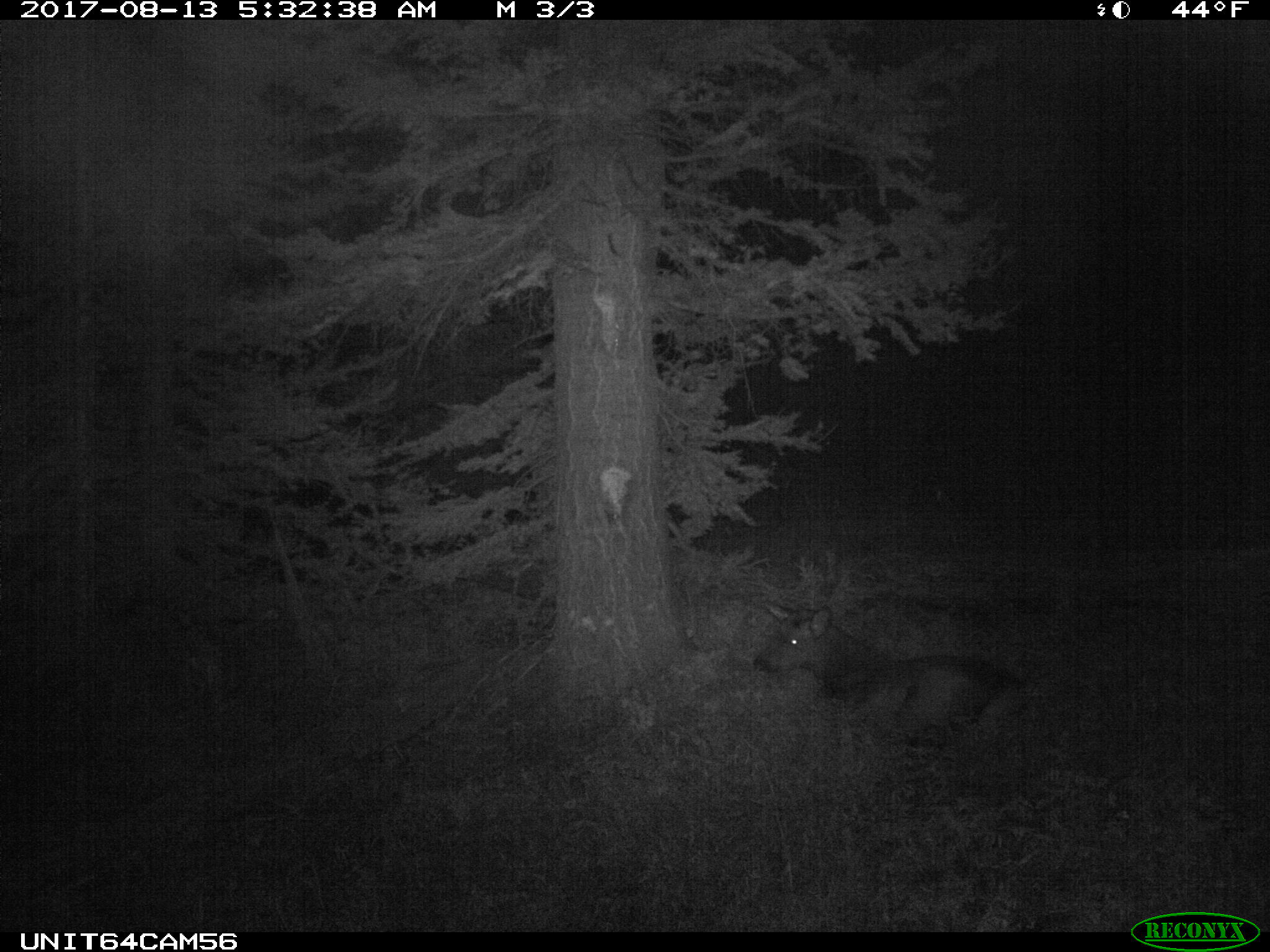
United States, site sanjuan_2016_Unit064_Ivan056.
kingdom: Animalia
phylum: Chordata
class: Mammalia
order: Artiodactyla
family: Cervidae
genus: Cervus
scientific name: Cervus elaphus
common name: red deer